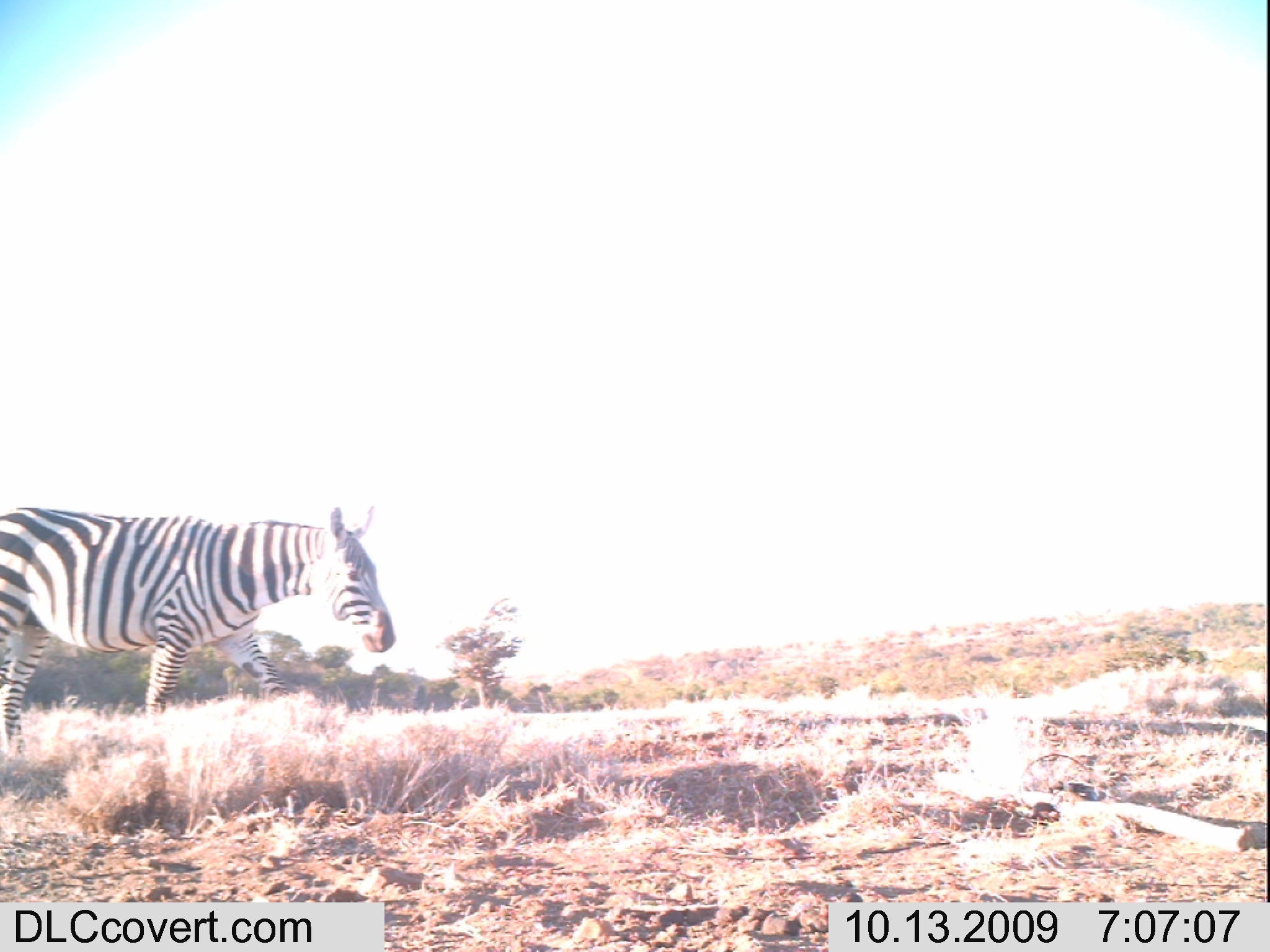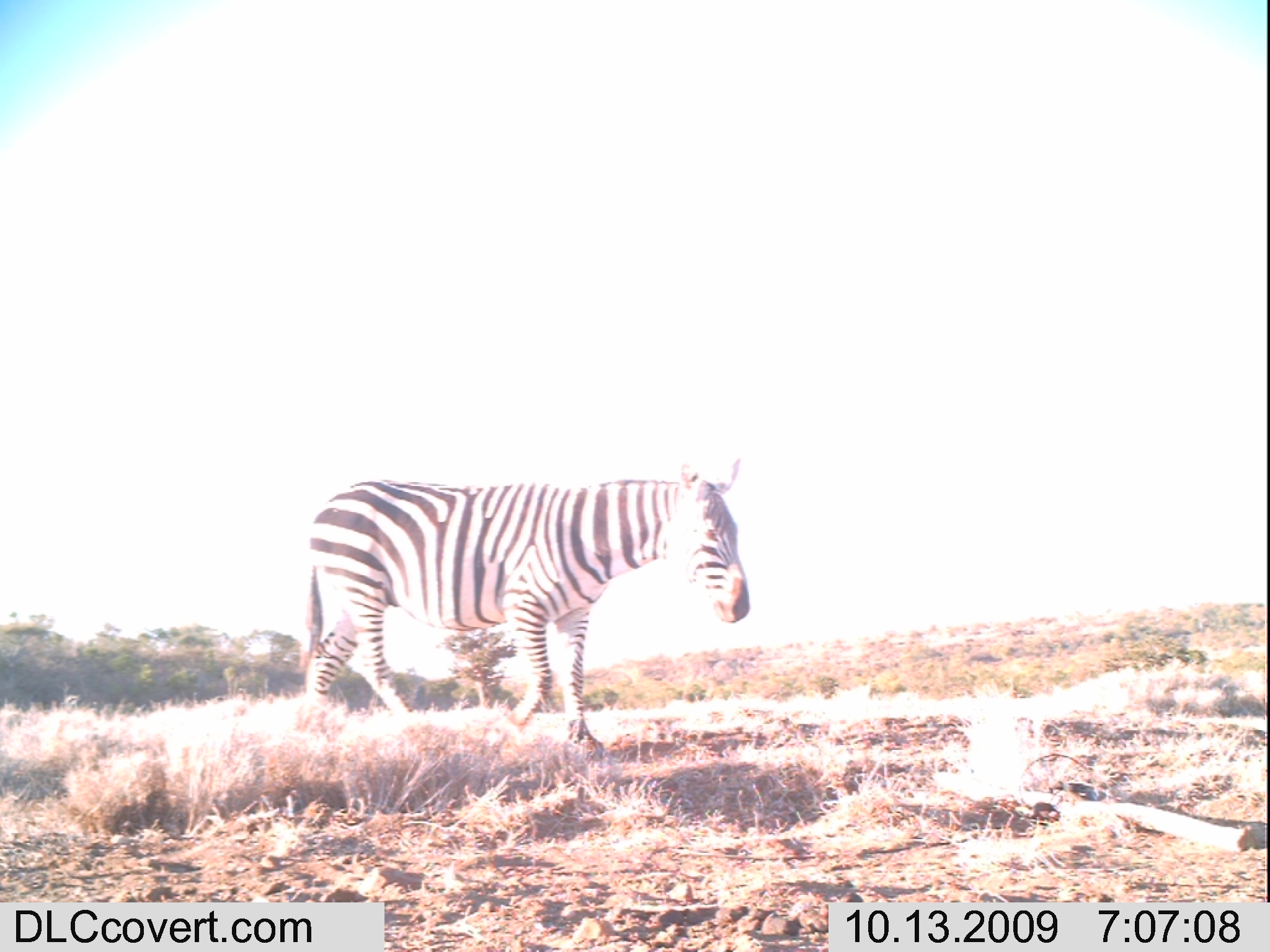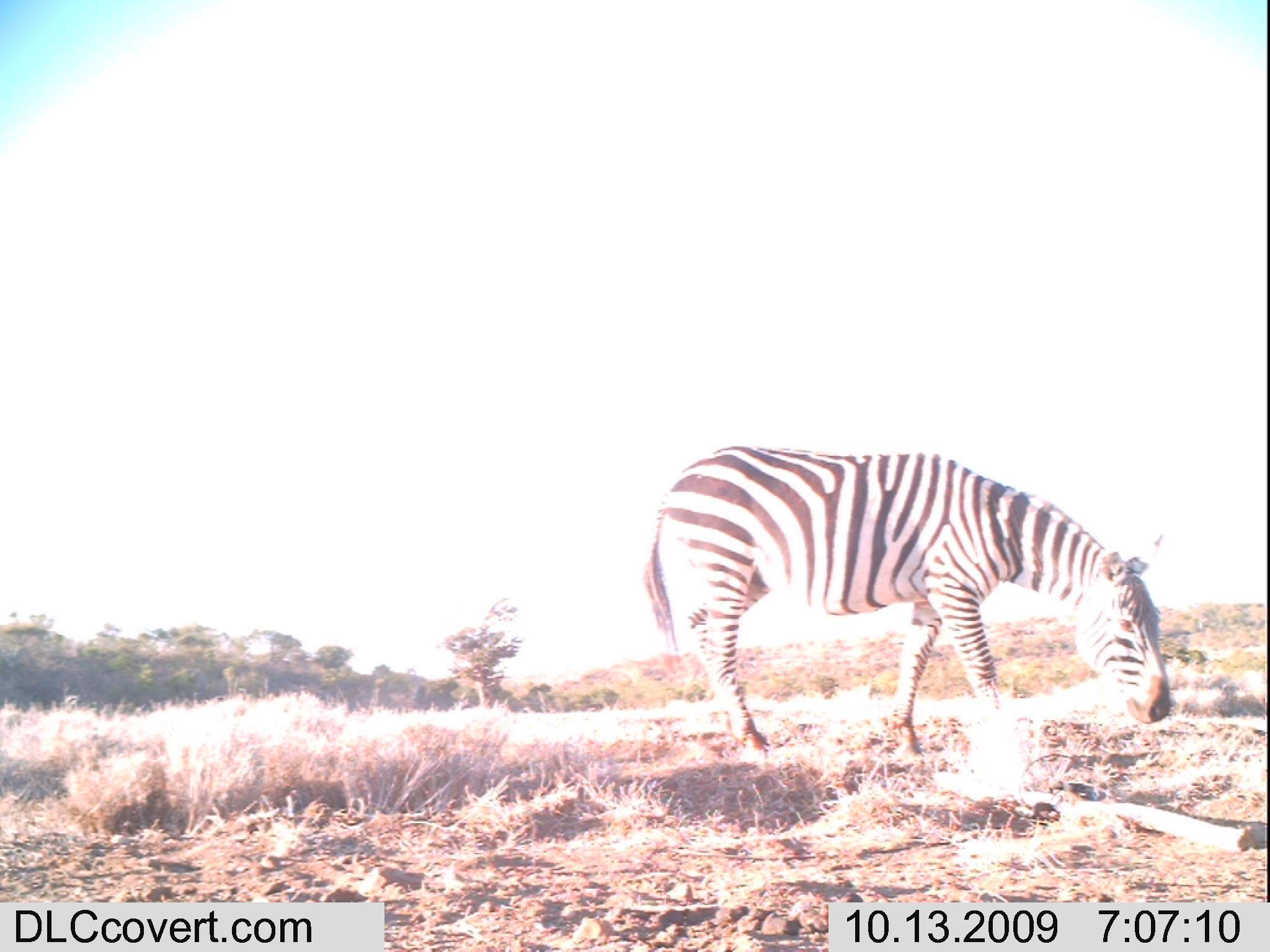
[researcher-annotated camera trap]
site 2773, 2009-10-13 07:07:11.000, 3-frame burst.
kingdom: Animalia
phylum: Chordata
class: Mammalia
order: Perissodactyla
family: Equidae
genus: Equus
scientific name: Equus quagga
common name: plains zebra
Equus quagga (plains zebra), count 1.